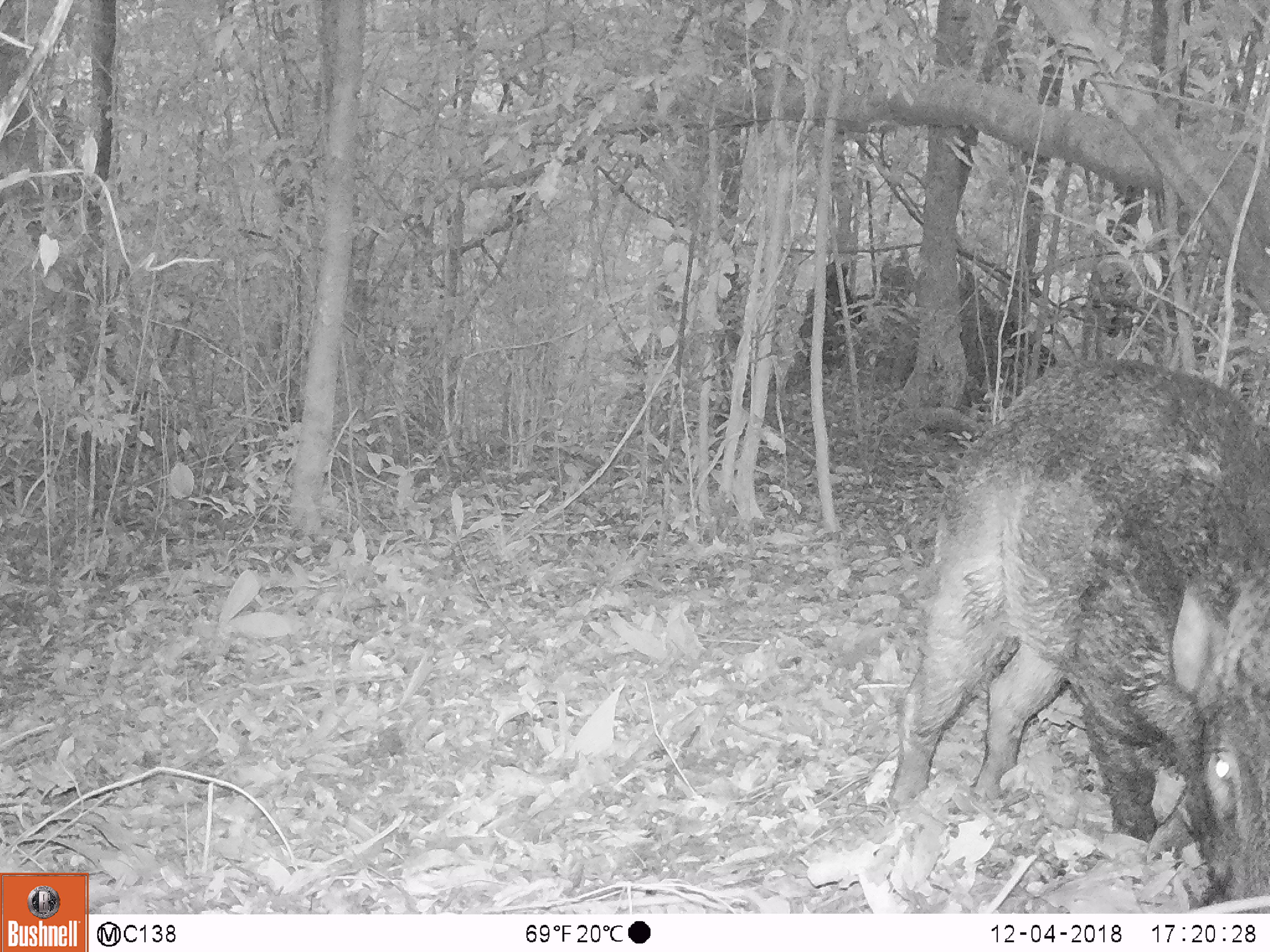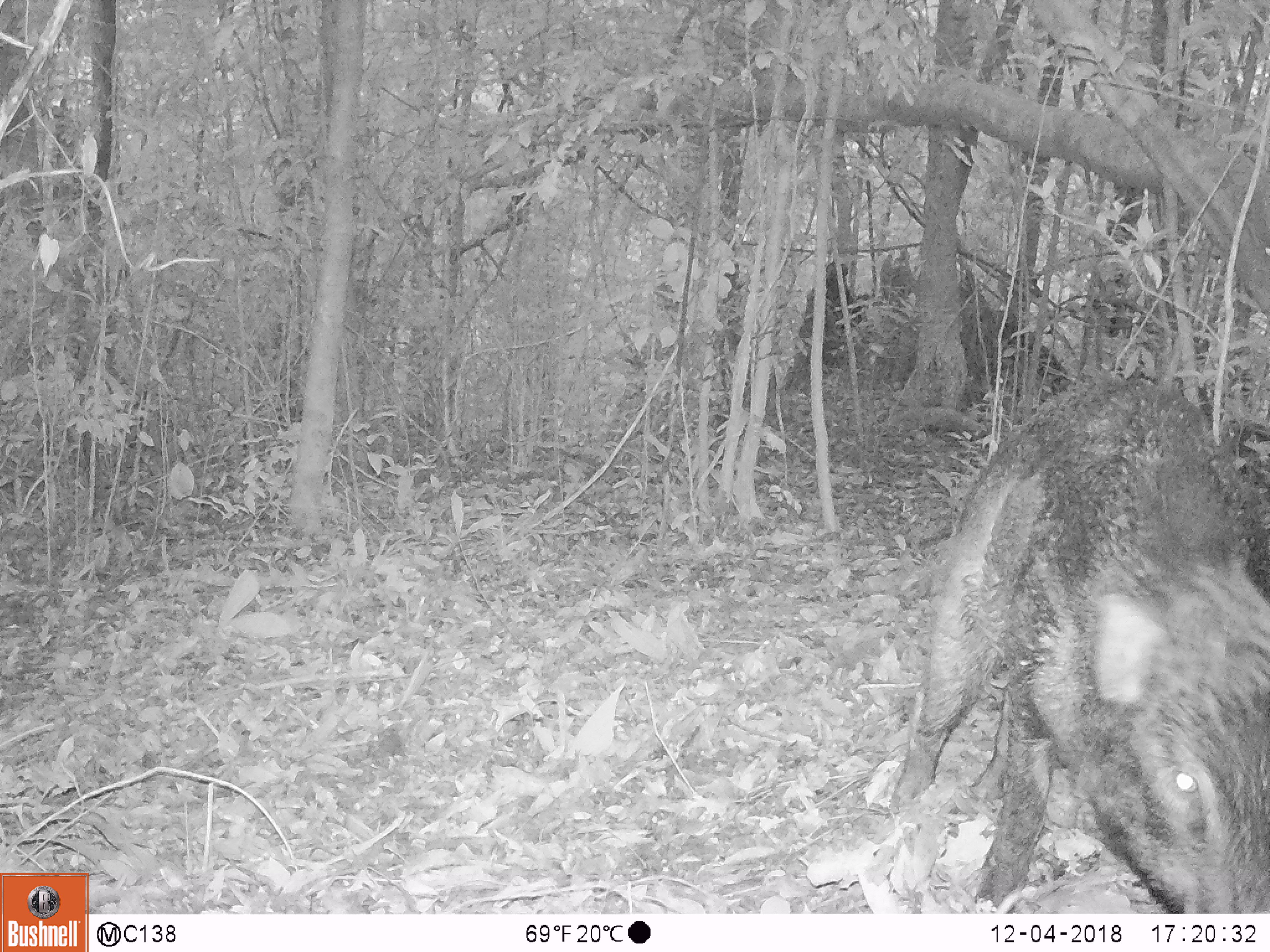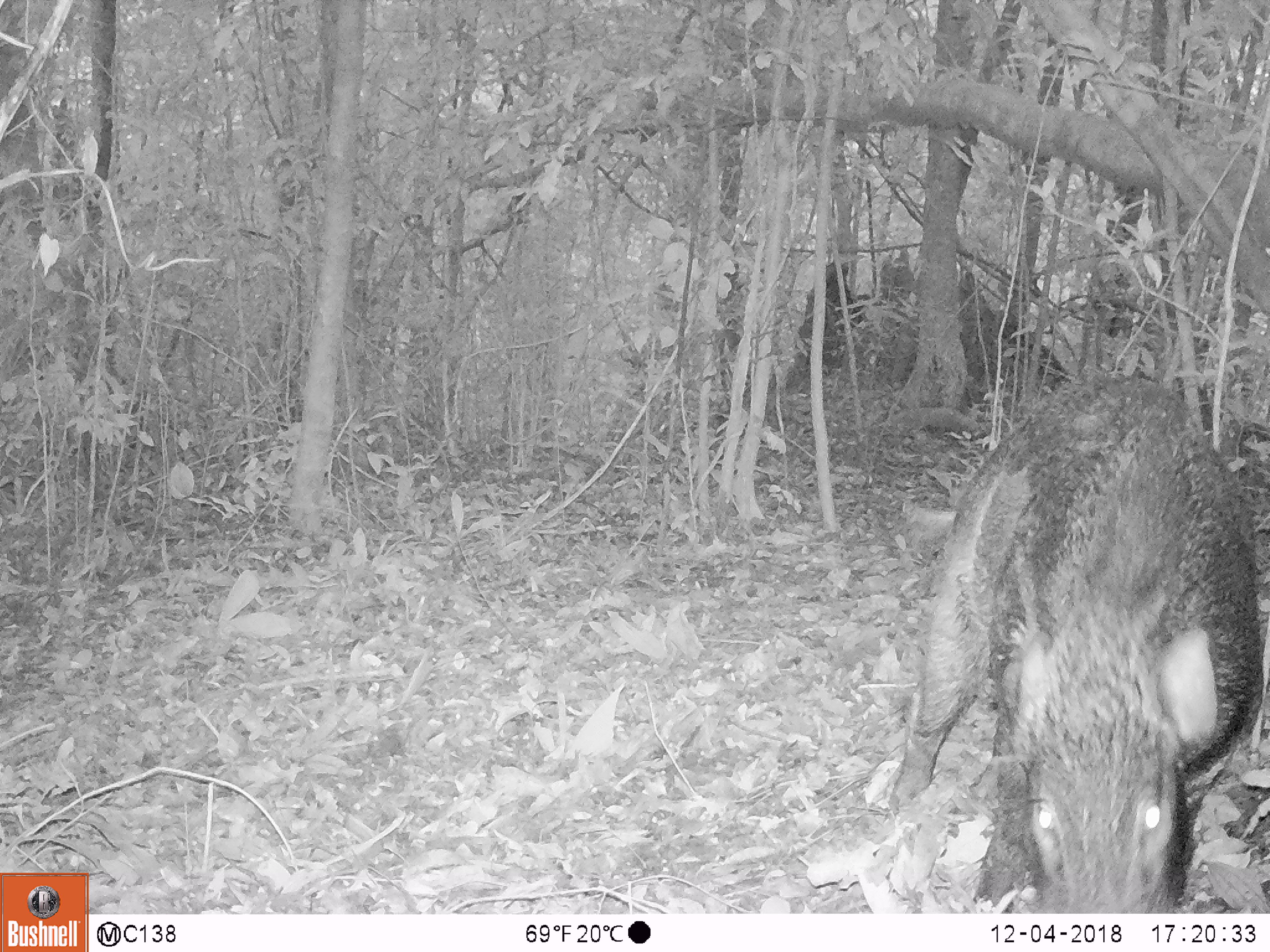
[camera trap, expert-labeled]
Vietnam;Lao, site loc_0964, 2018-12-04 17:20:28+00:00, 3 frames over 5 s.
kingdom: Animalia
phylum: Chordata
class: Mammalia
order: Artiodactyla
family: Suidae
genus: Sus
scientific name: Sus scrofa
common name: eurasian wild pig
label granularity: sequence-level